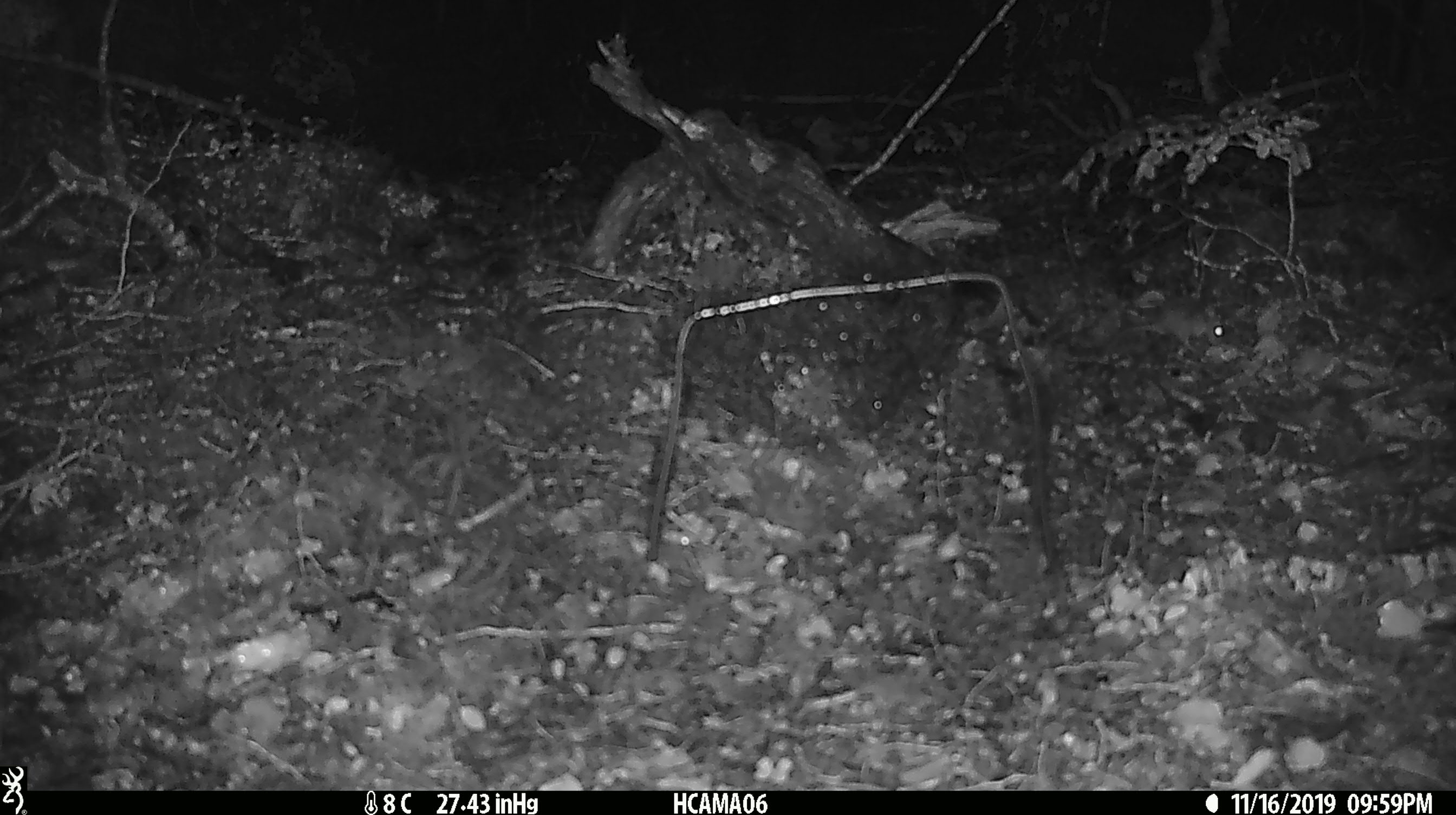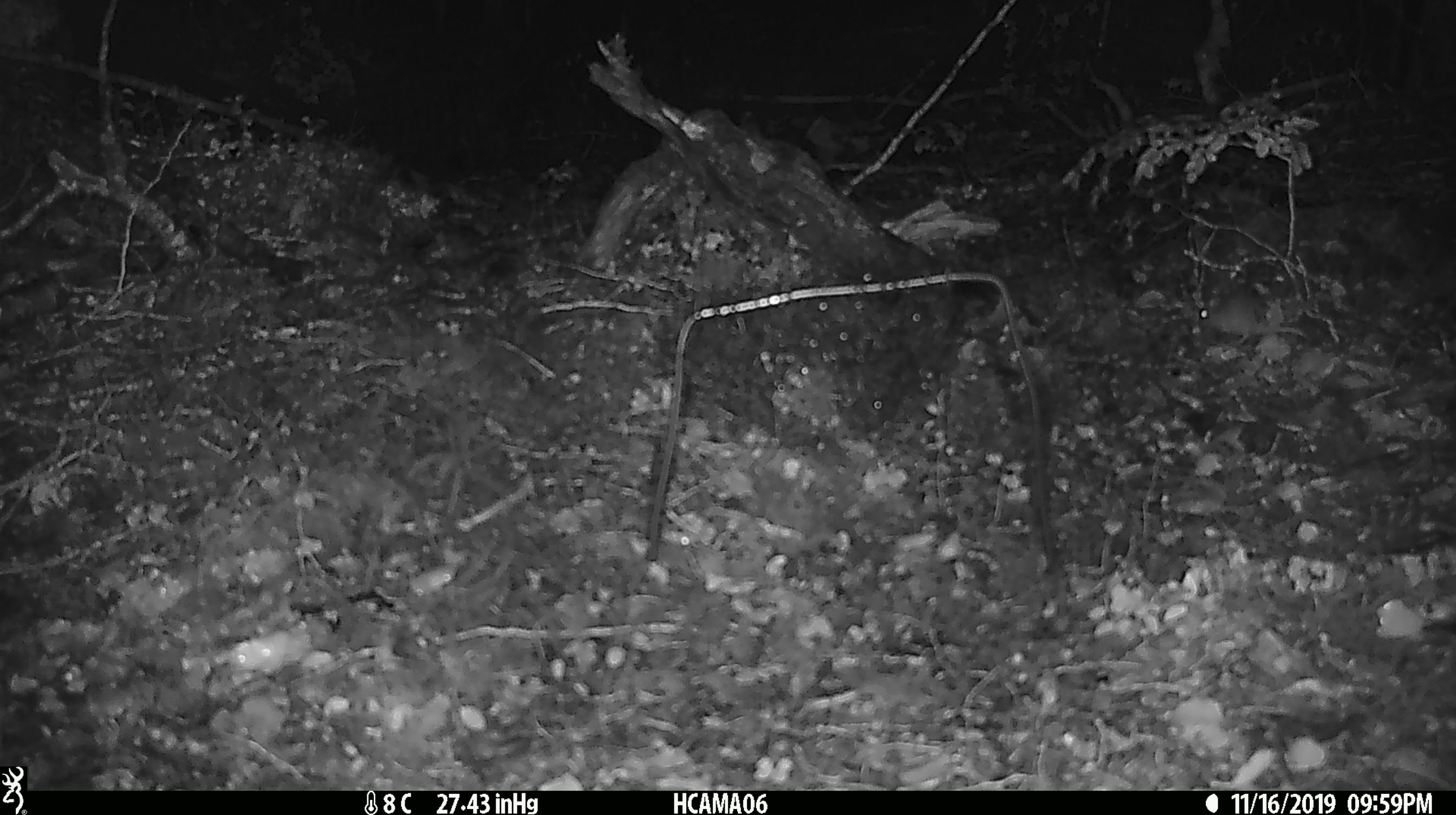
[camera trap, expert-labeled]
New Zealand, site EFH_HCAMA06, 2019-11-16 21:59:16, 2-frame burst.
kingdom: Animalia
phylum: Chordata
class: Mammalia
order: Rodentia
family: Muridae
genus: Mus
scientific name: Mus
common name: mouse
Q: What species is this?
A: Mouse (Mus).